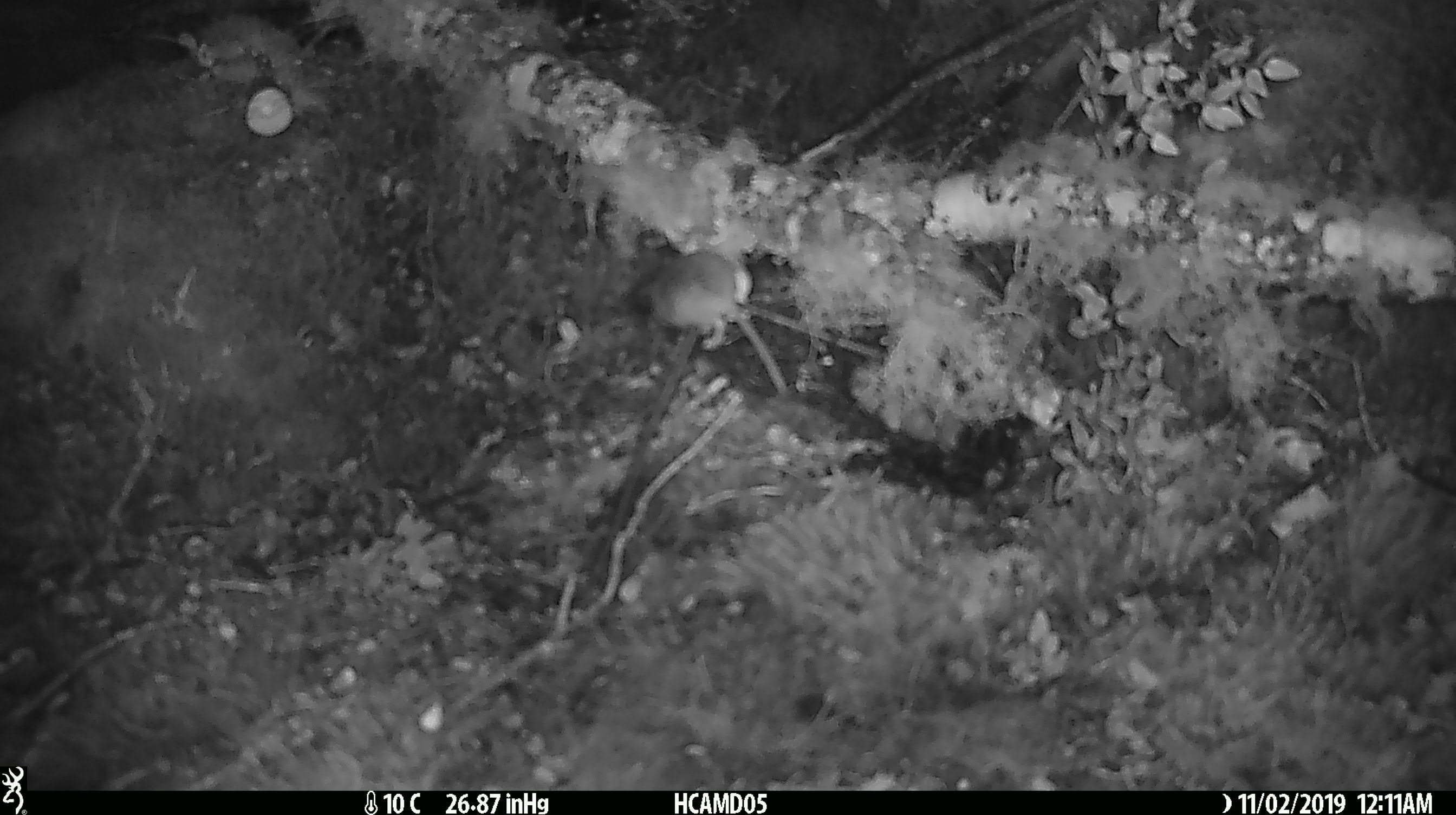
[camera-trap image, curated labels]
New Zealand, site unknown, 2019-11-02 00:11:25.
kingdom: Animalia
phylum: Chordata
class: Mammalia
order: Rodentia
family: Muridae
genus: Mus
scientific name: Mus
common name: mouse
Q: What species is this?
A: Mouse (Mus).